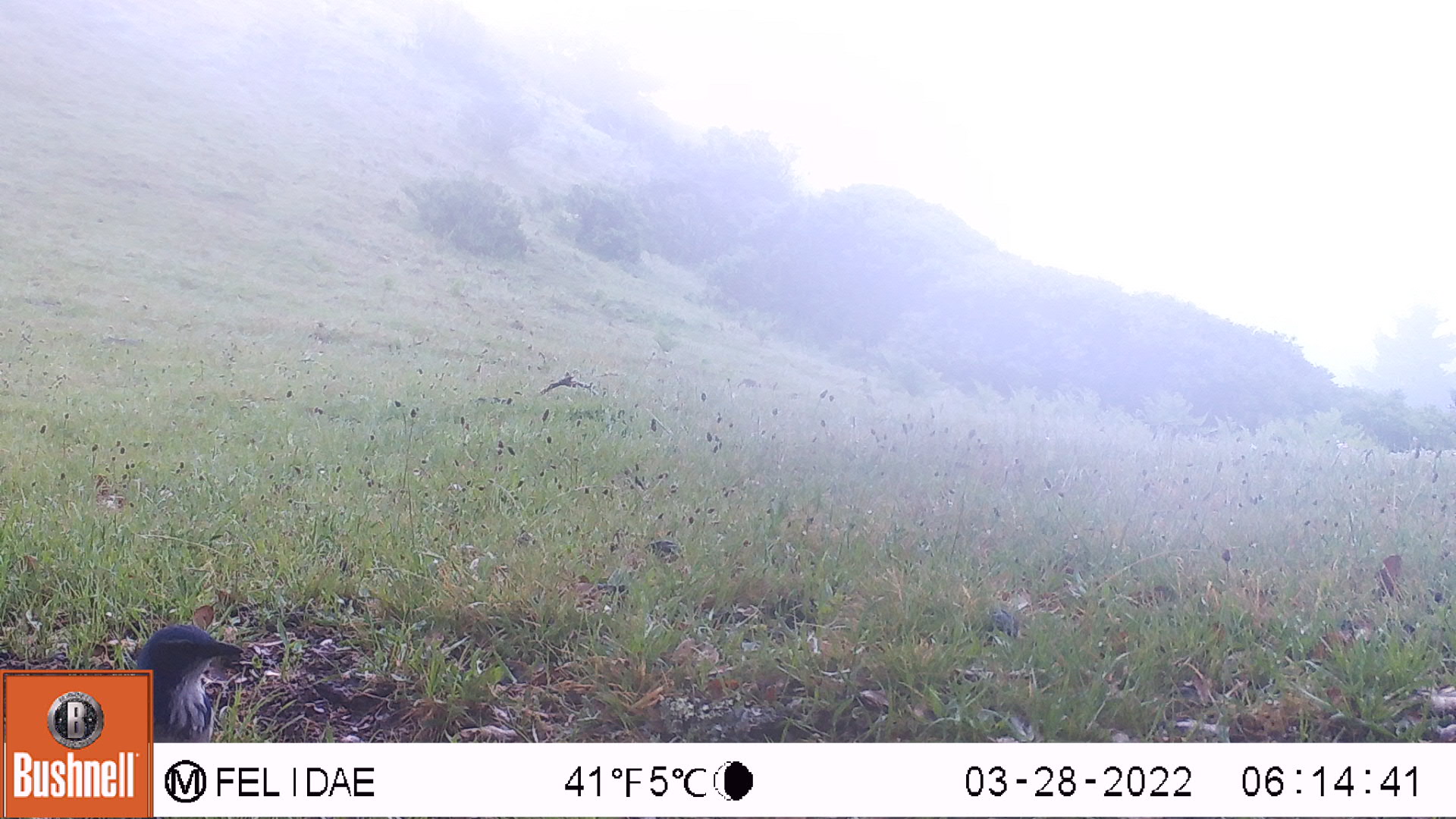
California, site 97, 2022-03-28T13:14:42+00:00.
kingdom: Animalia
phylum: Chordata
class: Aves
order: Passeriformes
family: Corvidae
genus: Aphelocoma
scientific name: Aphelocoma californica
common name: california scrub jay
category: western scrub-jay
Western scrub-jay (california scrub jay) (Aphelocoma californica).